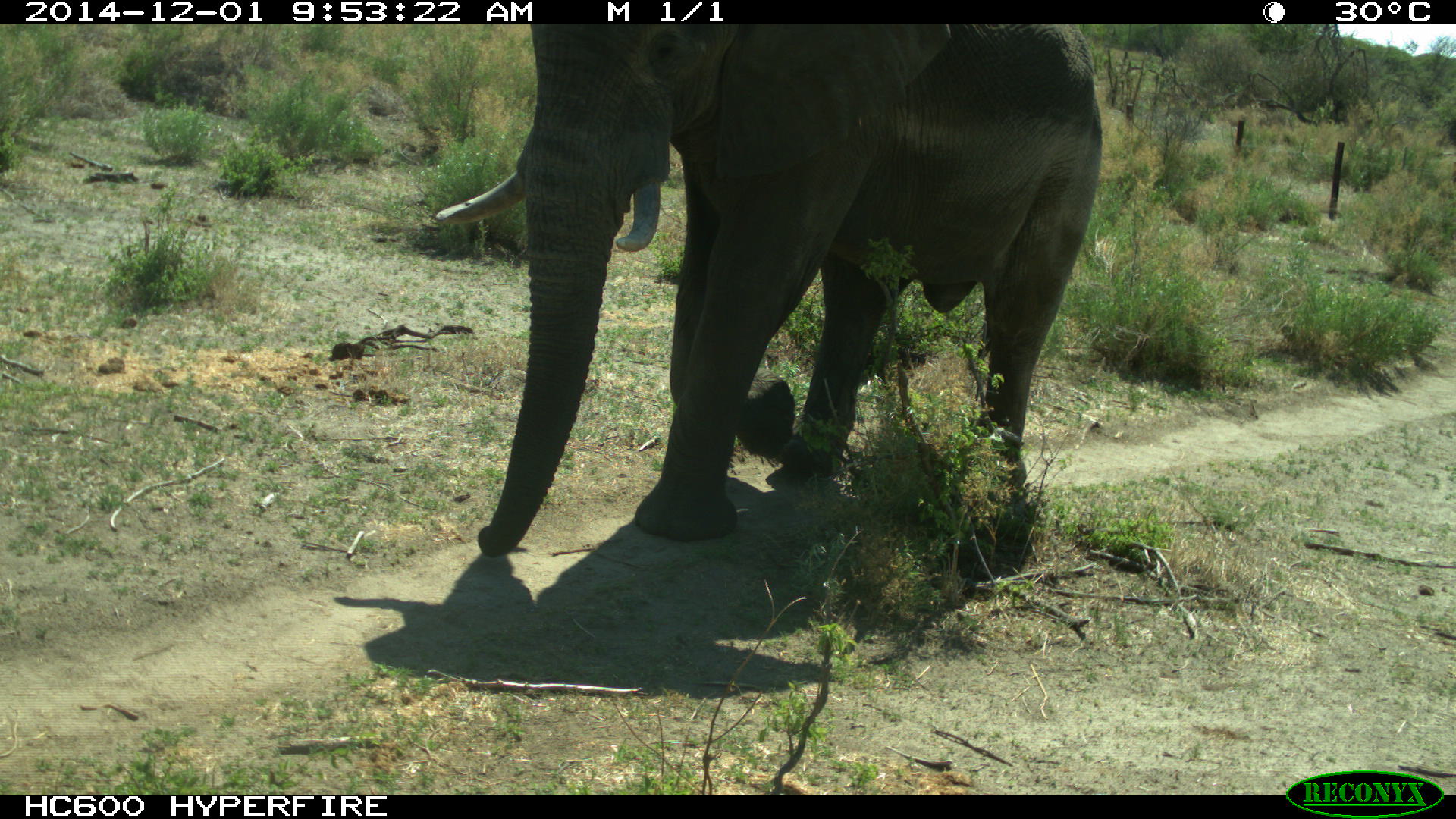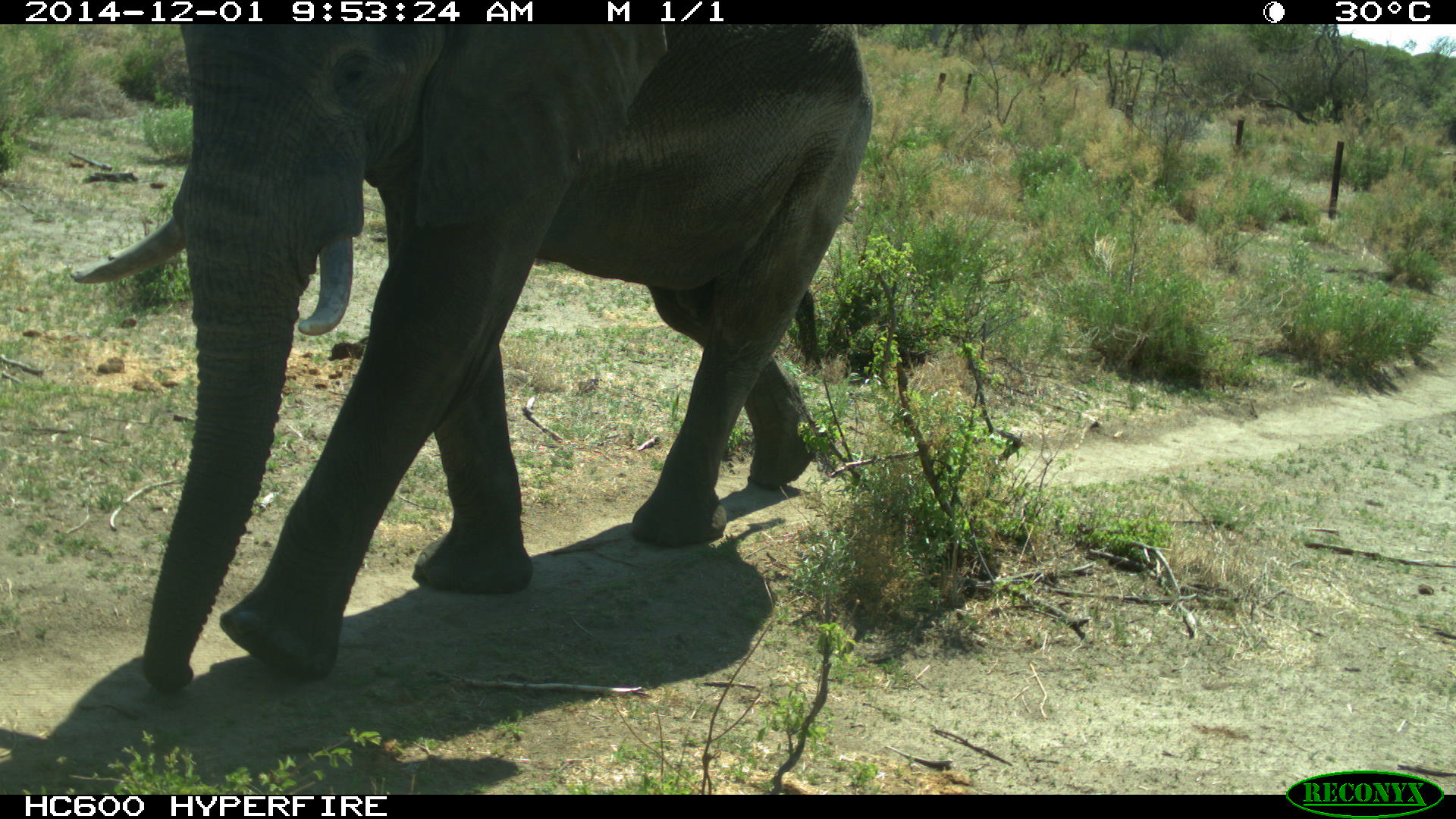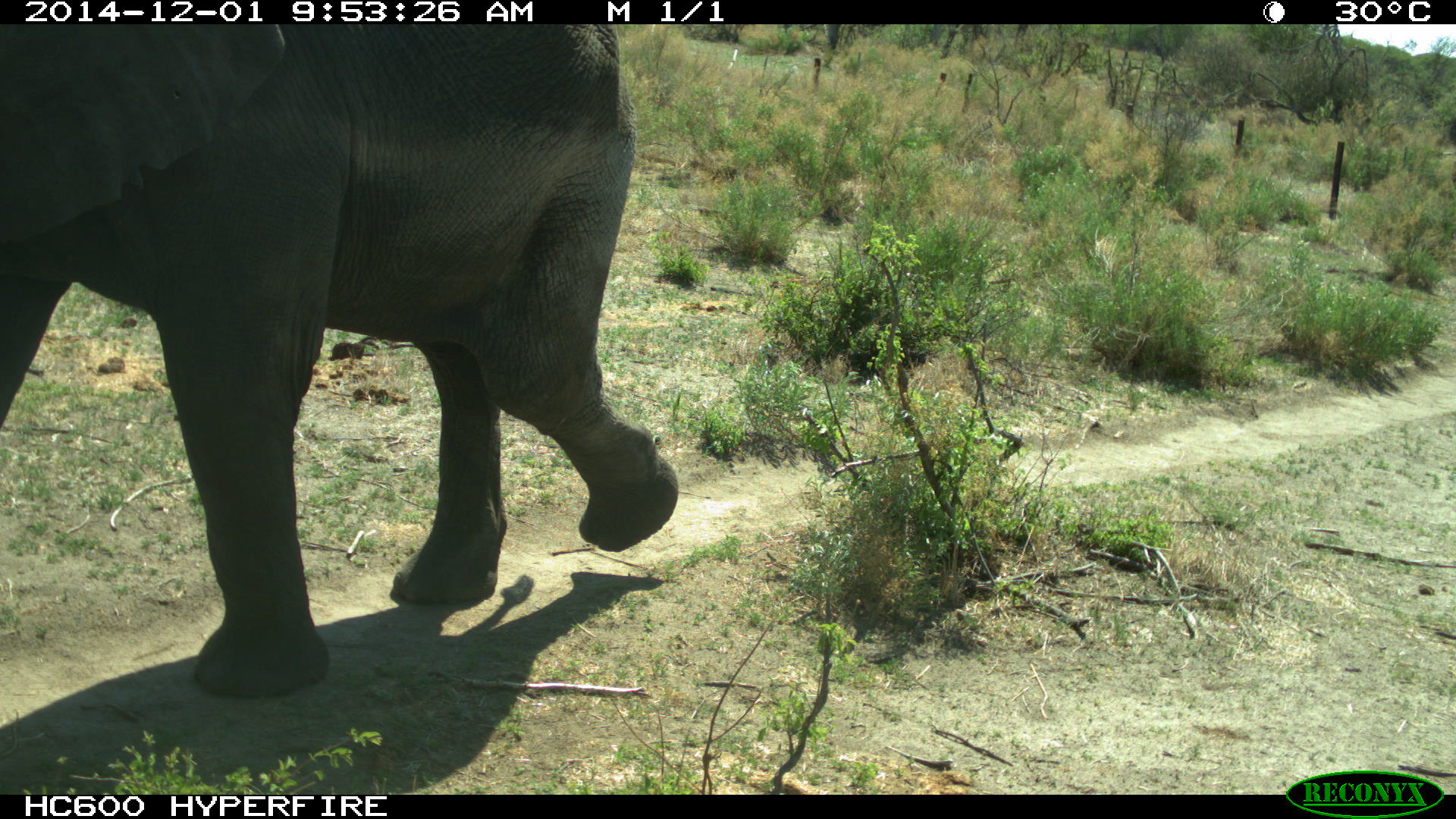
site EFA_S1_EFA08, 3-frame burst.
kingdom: Animalia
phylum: Chordata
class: Mammalia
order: Proboscidea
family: Elephantidae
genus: Loxodonta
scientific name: Loxodonta africana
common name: african bush elephant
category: elephant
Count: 1.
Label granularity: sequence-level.